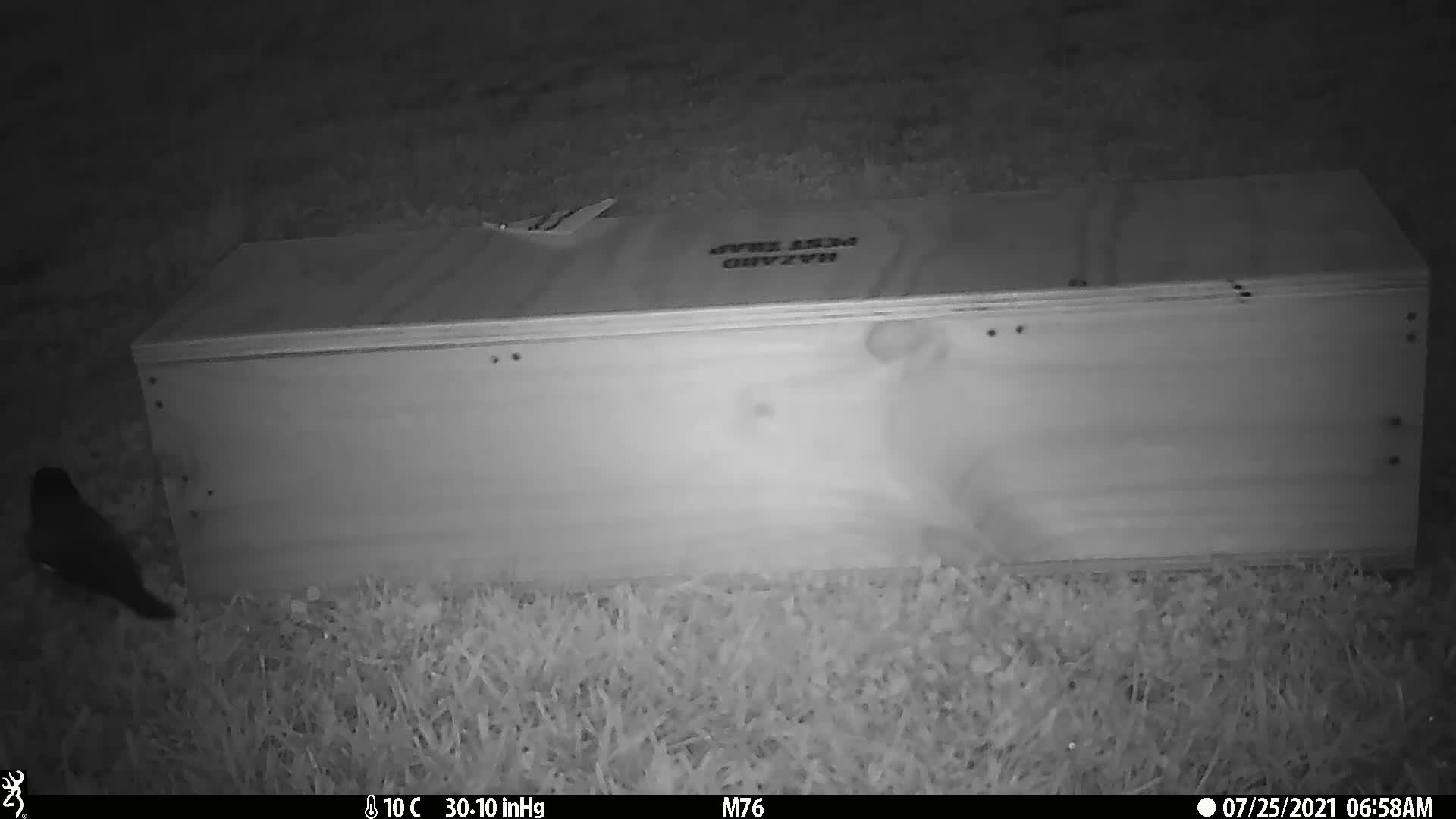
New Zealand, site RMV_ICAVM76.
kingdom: Animalia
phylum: Chordata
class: Aves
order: Passeriformes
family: Sturnidae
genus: Acridotheres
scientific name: Acridotheres tristis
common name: common myna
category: myna